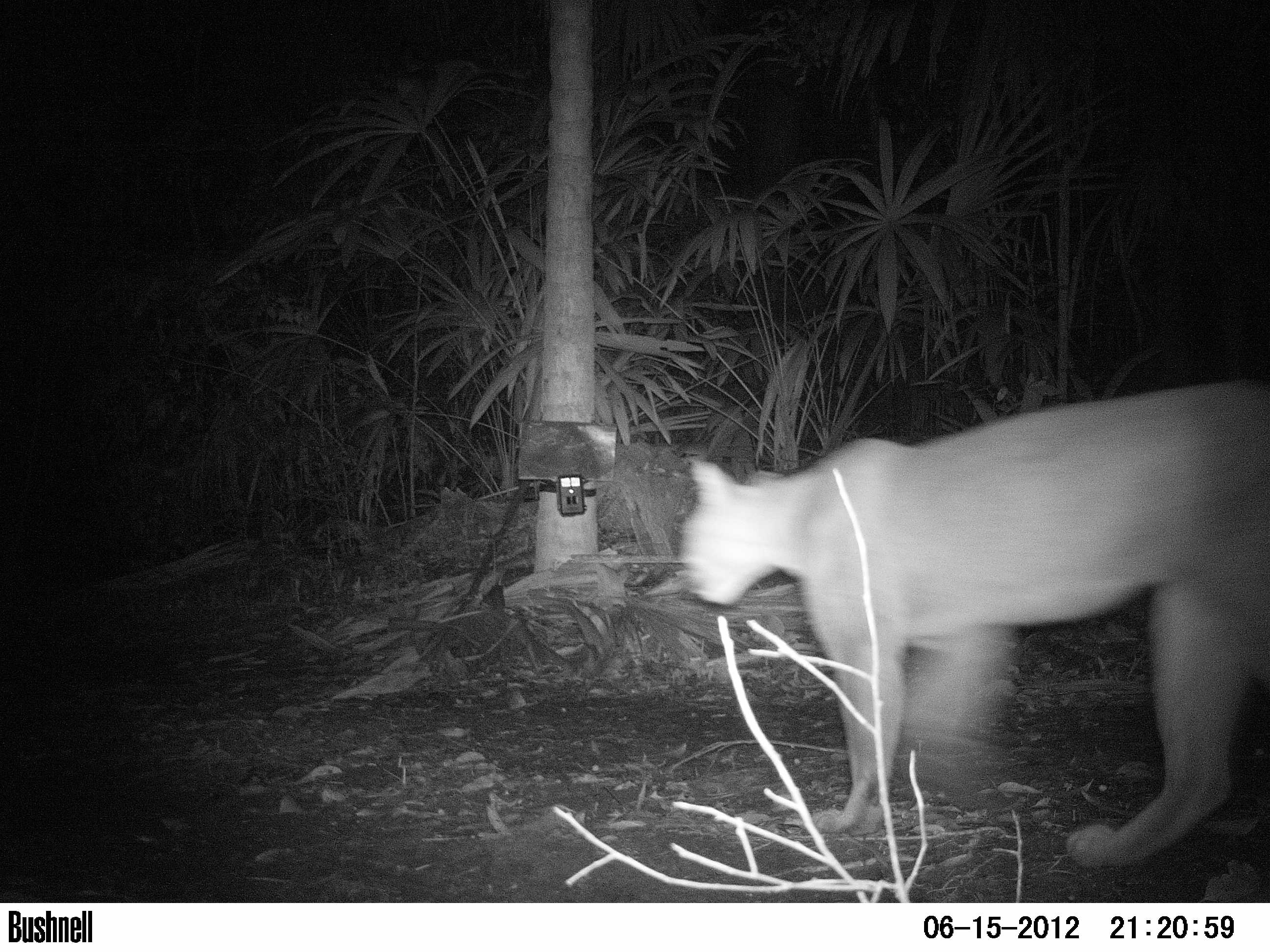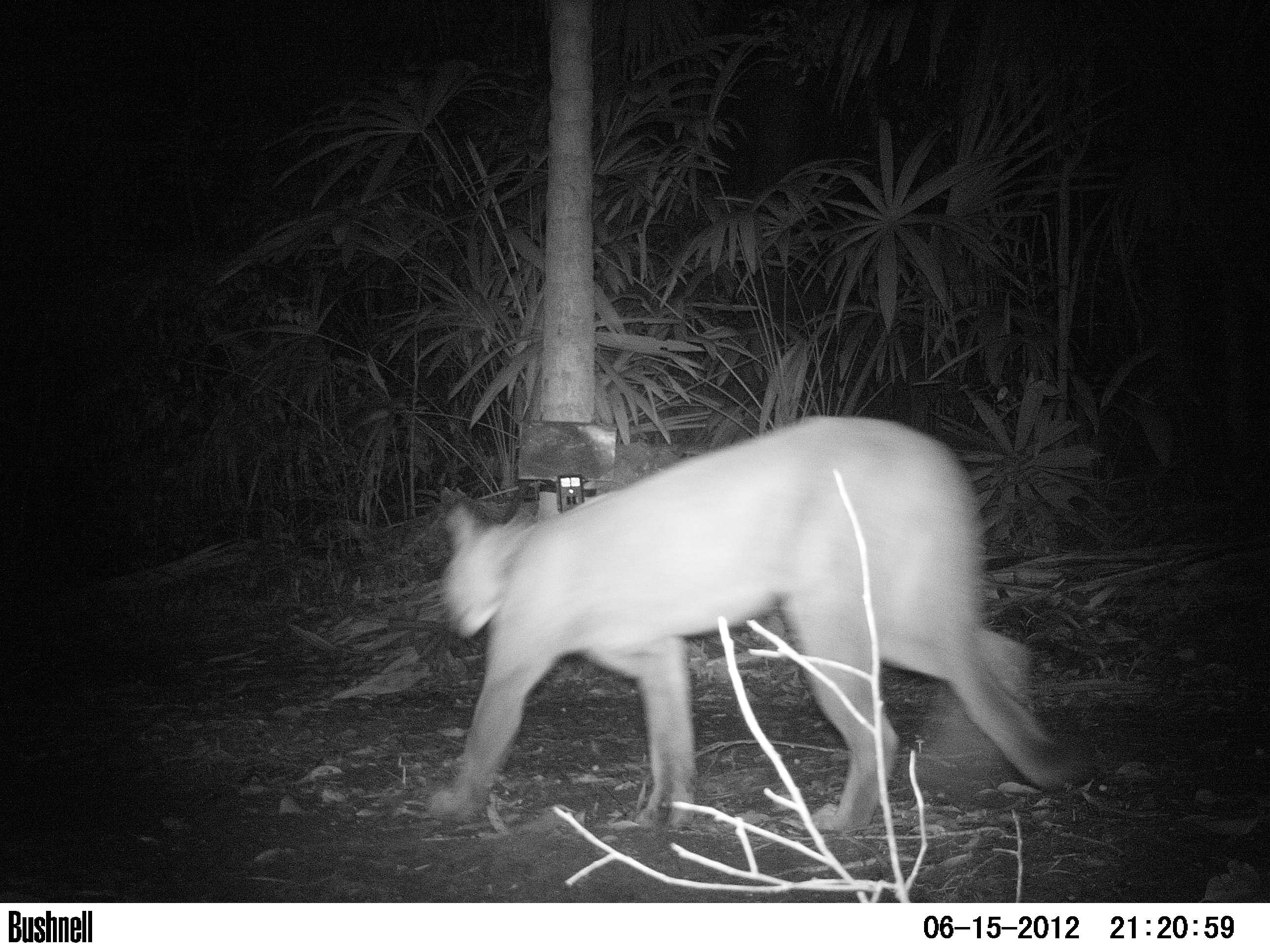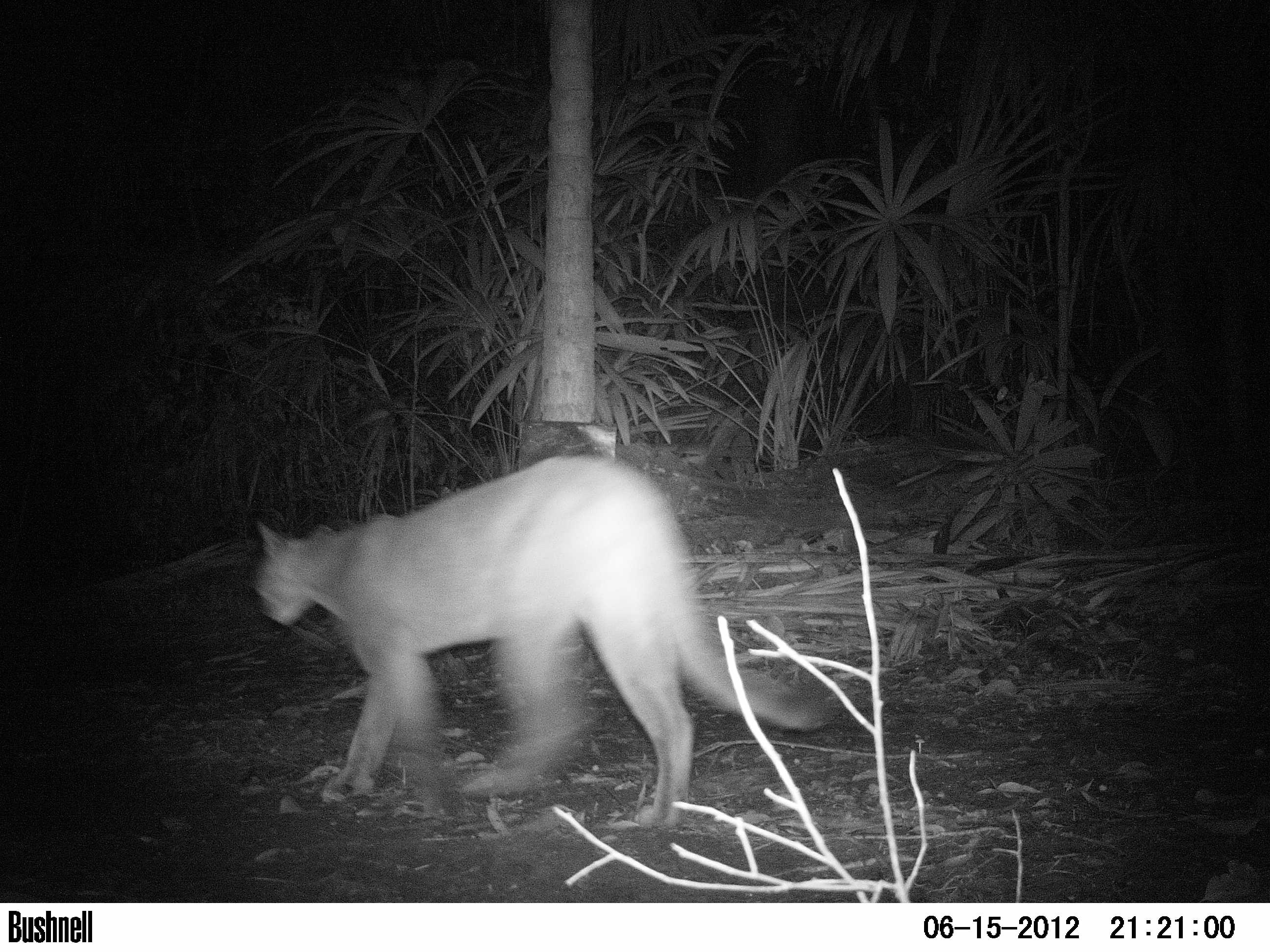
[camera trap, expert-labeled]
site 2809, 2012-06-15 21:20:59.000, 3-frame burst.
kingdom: Animalia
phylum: Chordata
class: Mammalia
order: Carnivora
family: Felidae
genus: Puma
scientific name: Puma concolor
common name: mountain lion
Puma concolor (mountain lion), count 1, age adult.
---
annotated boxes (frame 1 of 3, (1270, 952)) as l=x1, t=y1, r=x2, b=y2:
puma concolor: l=675, t=375, r=1270, b=870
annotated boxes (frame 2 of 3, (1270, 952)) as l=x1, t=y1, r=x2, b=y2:
puma concolor: l=427, t=408, r=1082, b=836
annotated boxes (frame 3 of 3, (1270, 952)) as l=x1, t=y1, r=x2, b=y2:
puma concolor: l=251, t=448, r=834, b=830